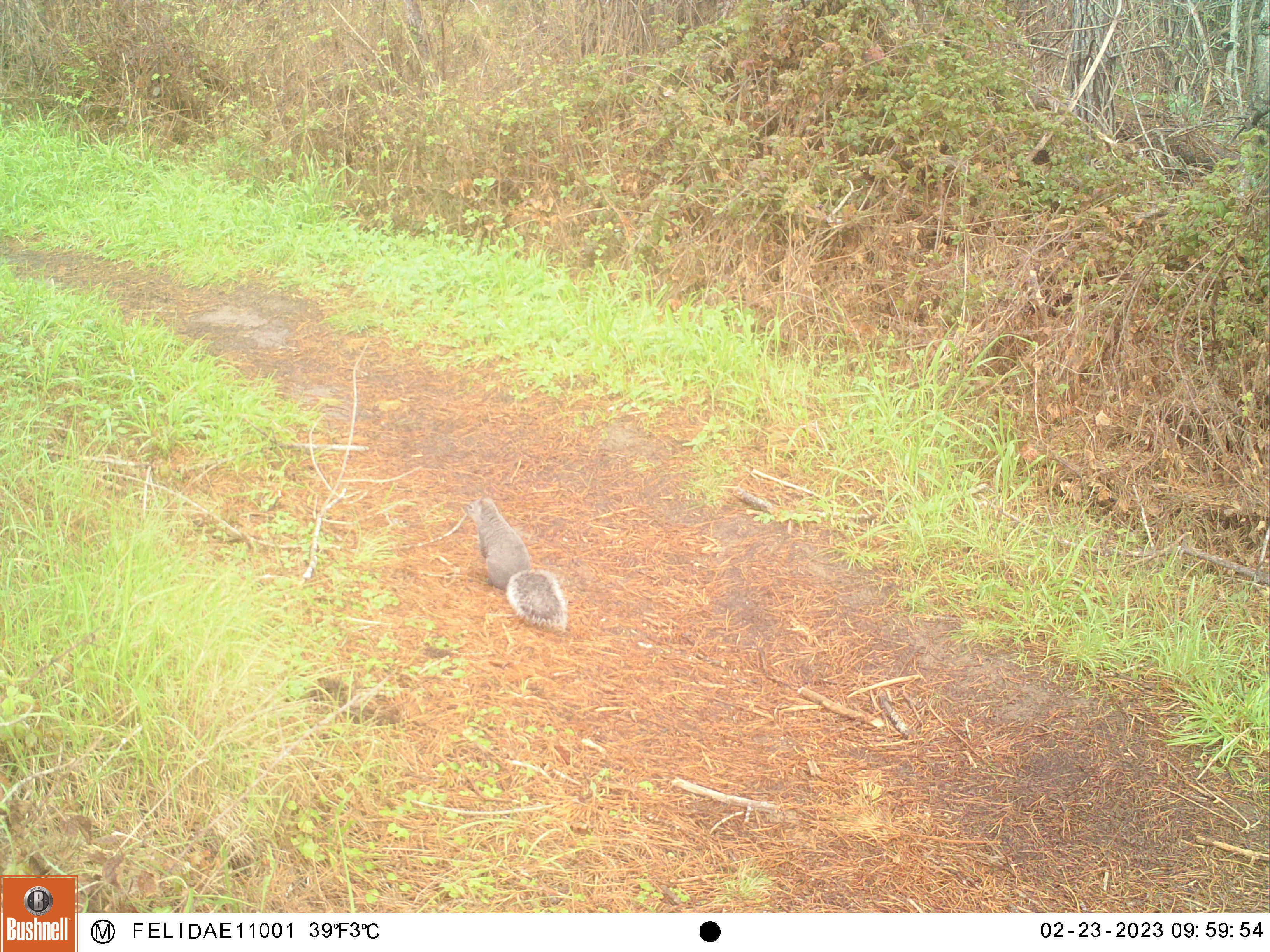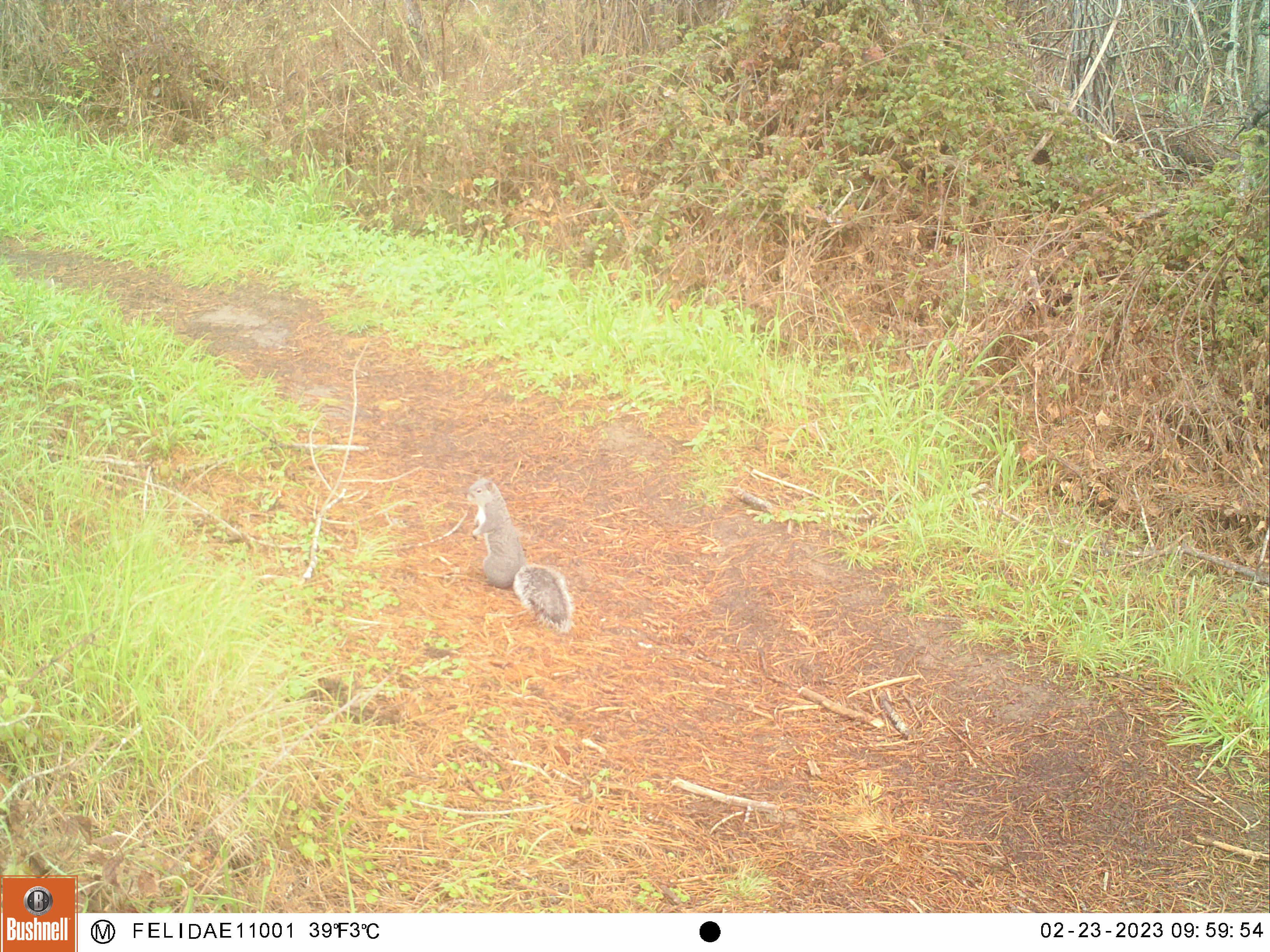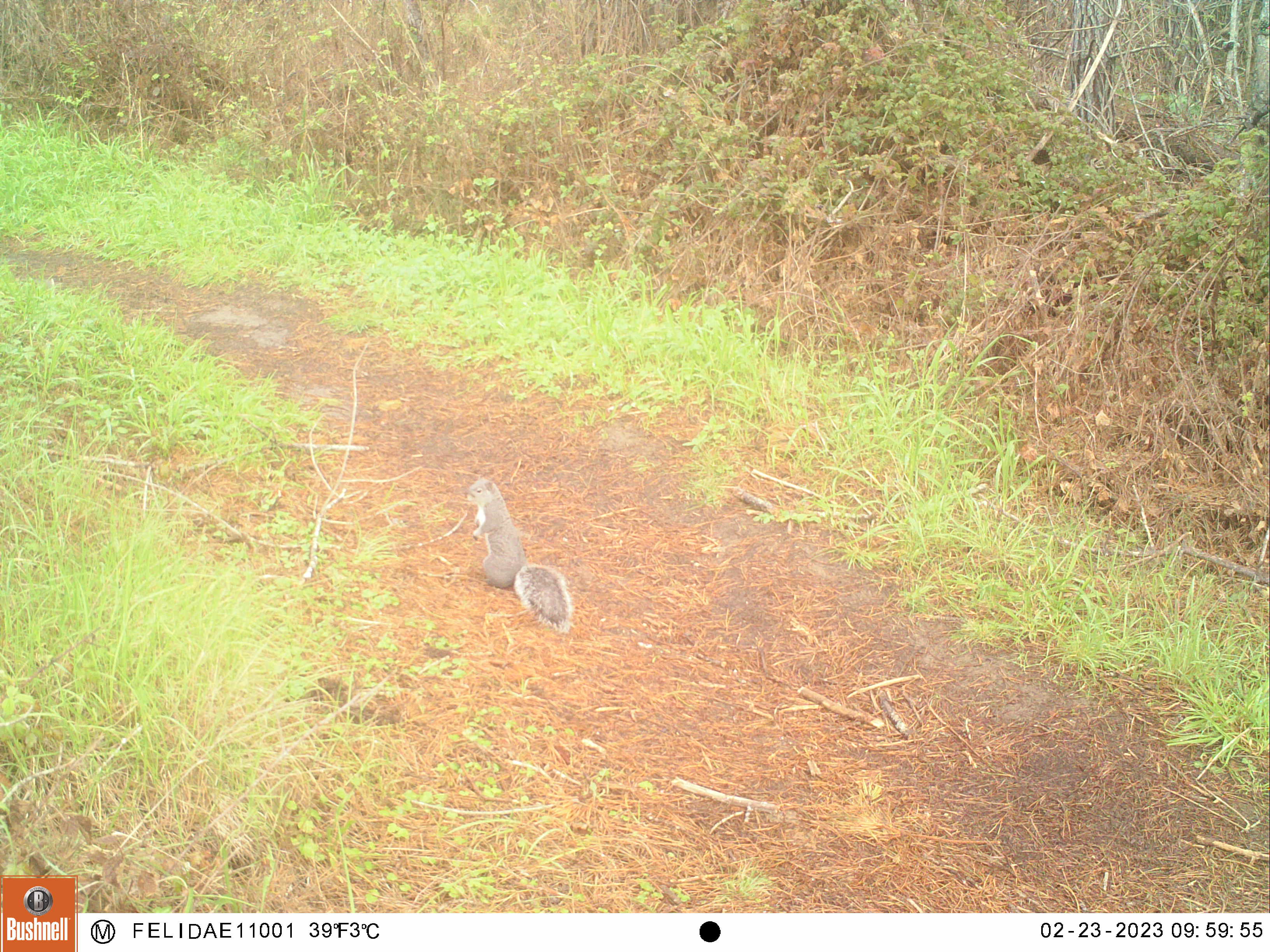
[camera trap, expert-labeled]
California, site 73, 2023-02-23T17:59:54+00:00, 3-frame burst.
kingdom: Animalia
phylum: Chordata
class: Mammalia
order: Rodentia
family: Sciuridae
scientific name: Sciuridae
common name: squirrel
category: unknown squirrel